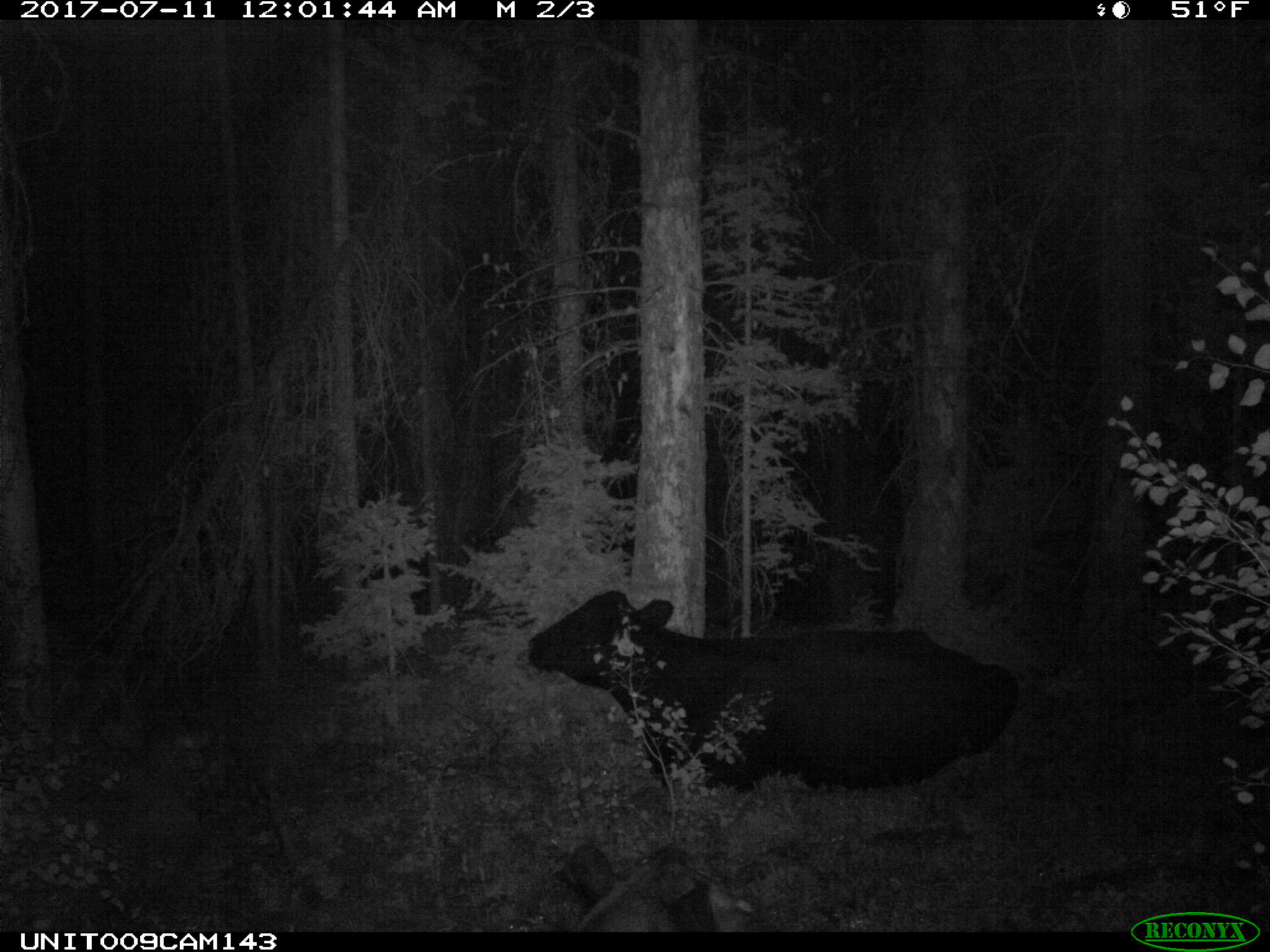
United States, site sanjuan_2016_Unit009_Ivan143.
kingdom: Animalia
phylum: Chordata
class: Mammalia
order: Artiodactyla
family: Bovidae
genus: Bos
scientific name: Bos taurus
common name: domestic cow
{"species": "Bos taurus (domestic cow)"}